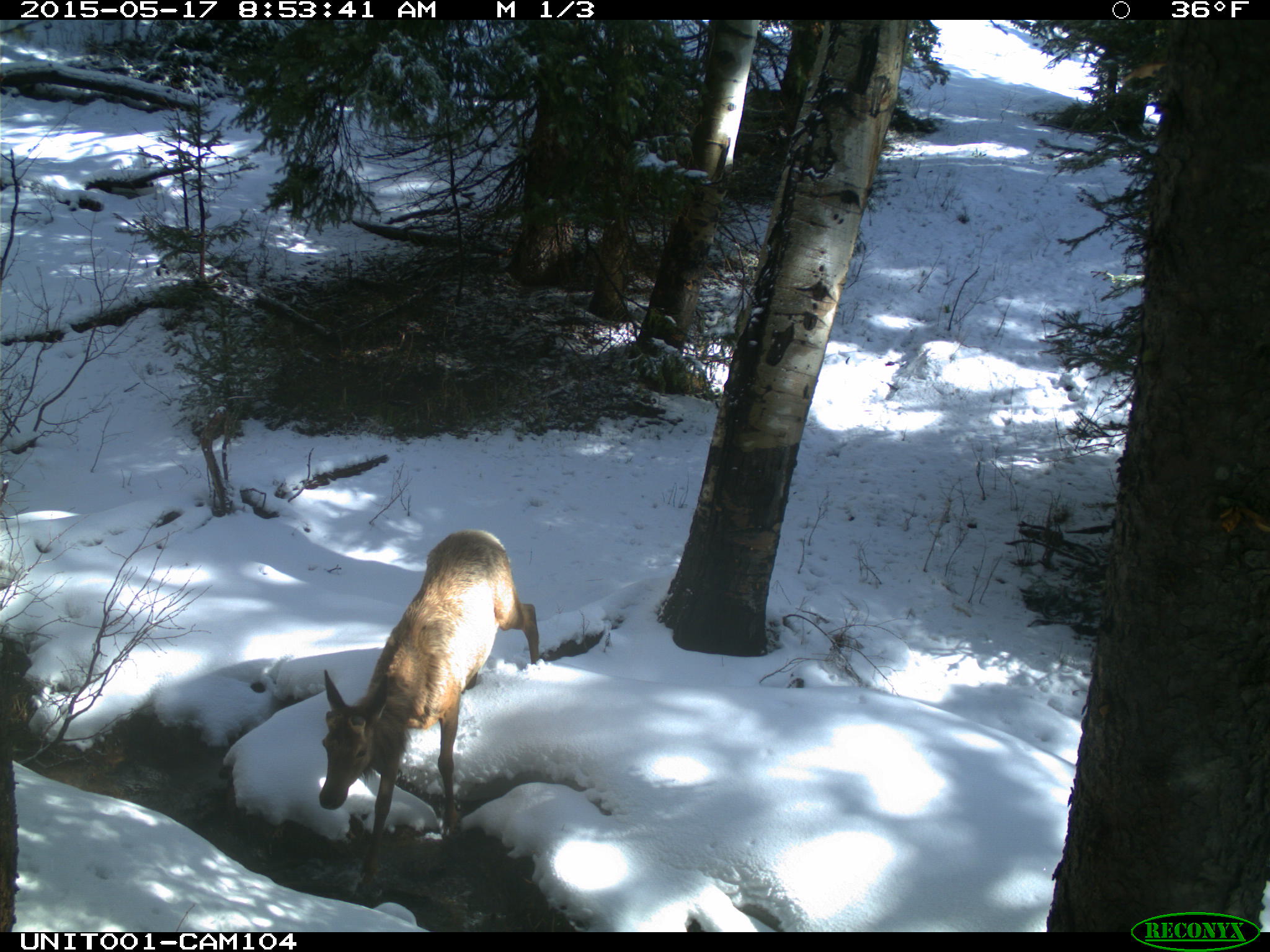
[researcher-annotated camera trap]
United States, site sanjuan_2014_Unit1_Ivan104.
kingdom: Animalia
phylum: Chordata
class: Mammalia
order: Artiodactyla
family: Cervidae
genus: Cervus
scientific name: Cervus elaphus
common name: red deer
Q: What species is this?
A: Cervus elaphus (red deer).